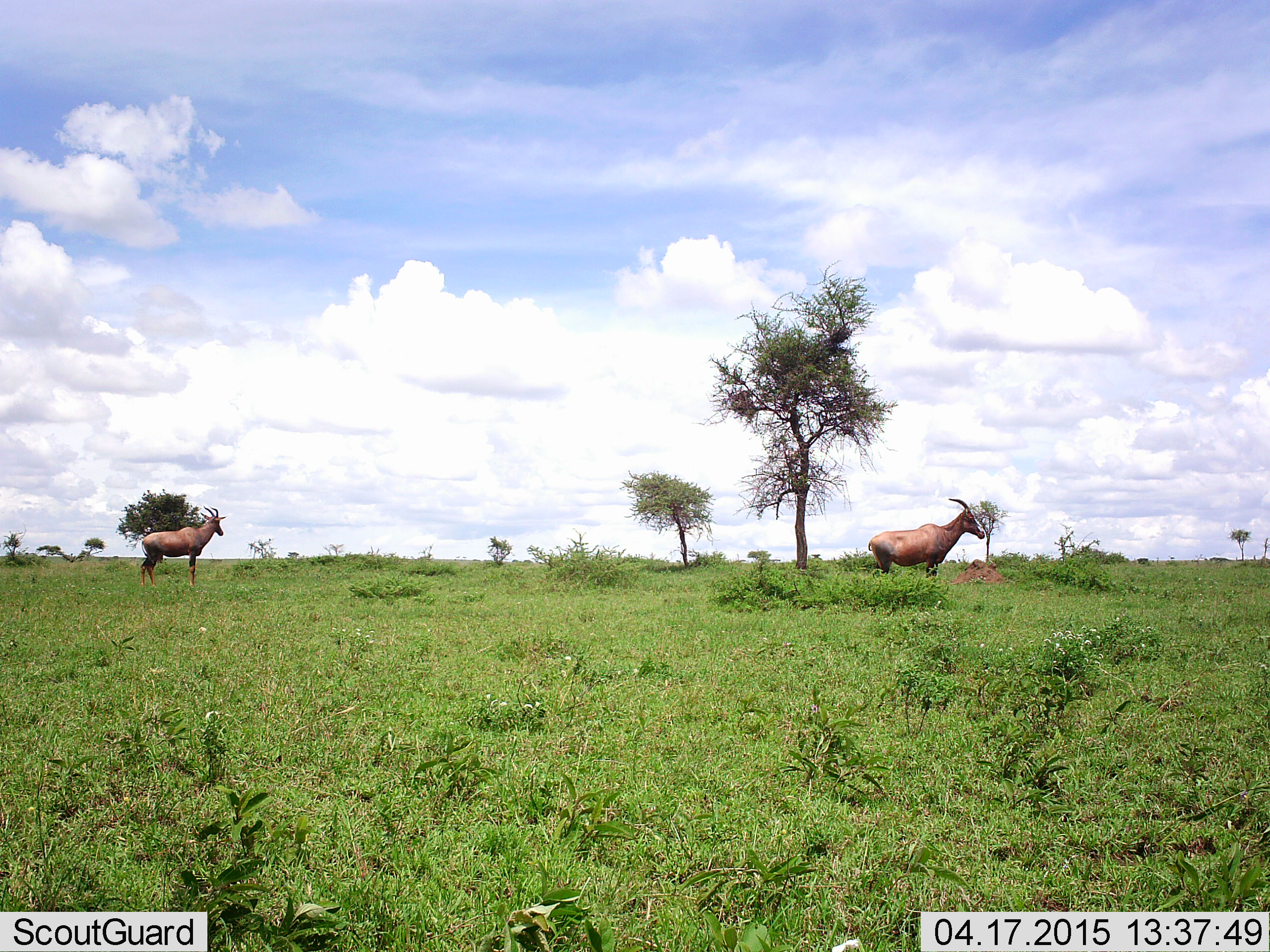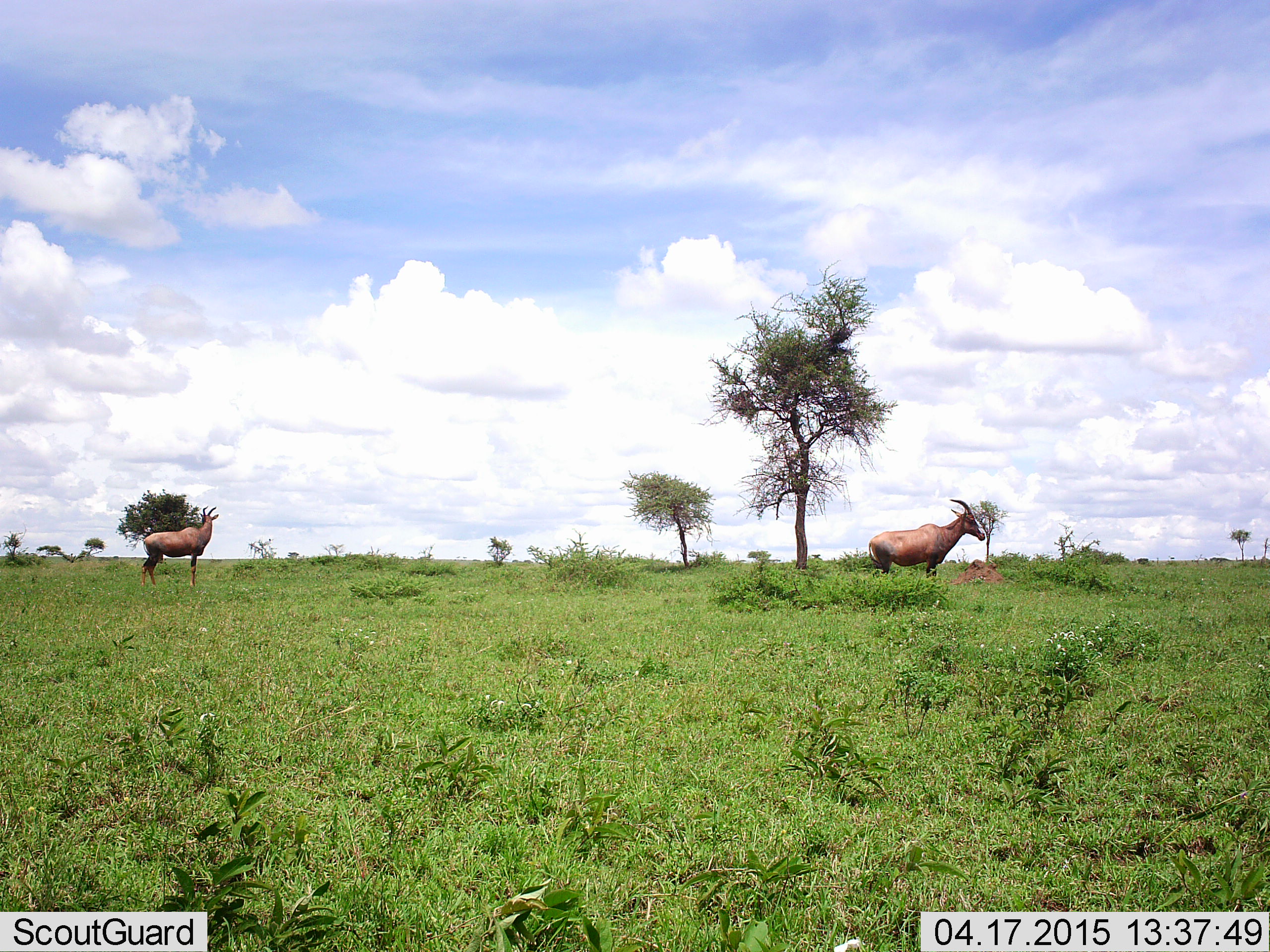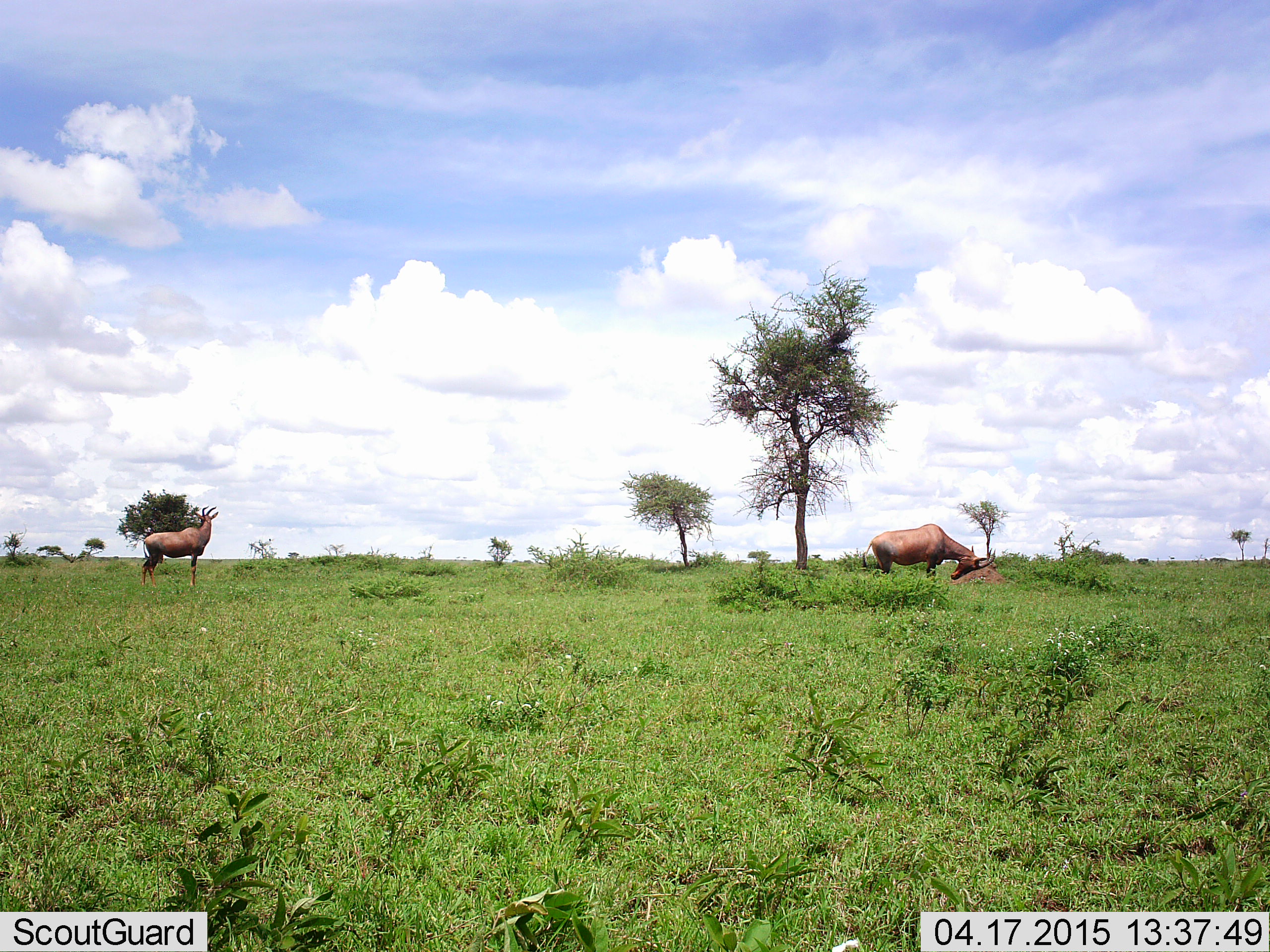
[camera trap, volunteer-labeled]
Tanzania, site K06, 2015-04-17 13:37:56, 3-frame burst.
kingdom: Animalia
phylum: Chordata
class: Mammalia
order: Artiodactyla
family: Bovidae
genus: Damaliscus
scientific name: Damaliscus lunatus jimela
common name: topi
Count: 2.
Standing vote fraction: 100%.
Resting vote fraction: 0%.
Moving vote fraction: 0%.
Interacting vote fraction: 0%.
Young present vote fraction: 0%.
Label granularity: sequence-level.